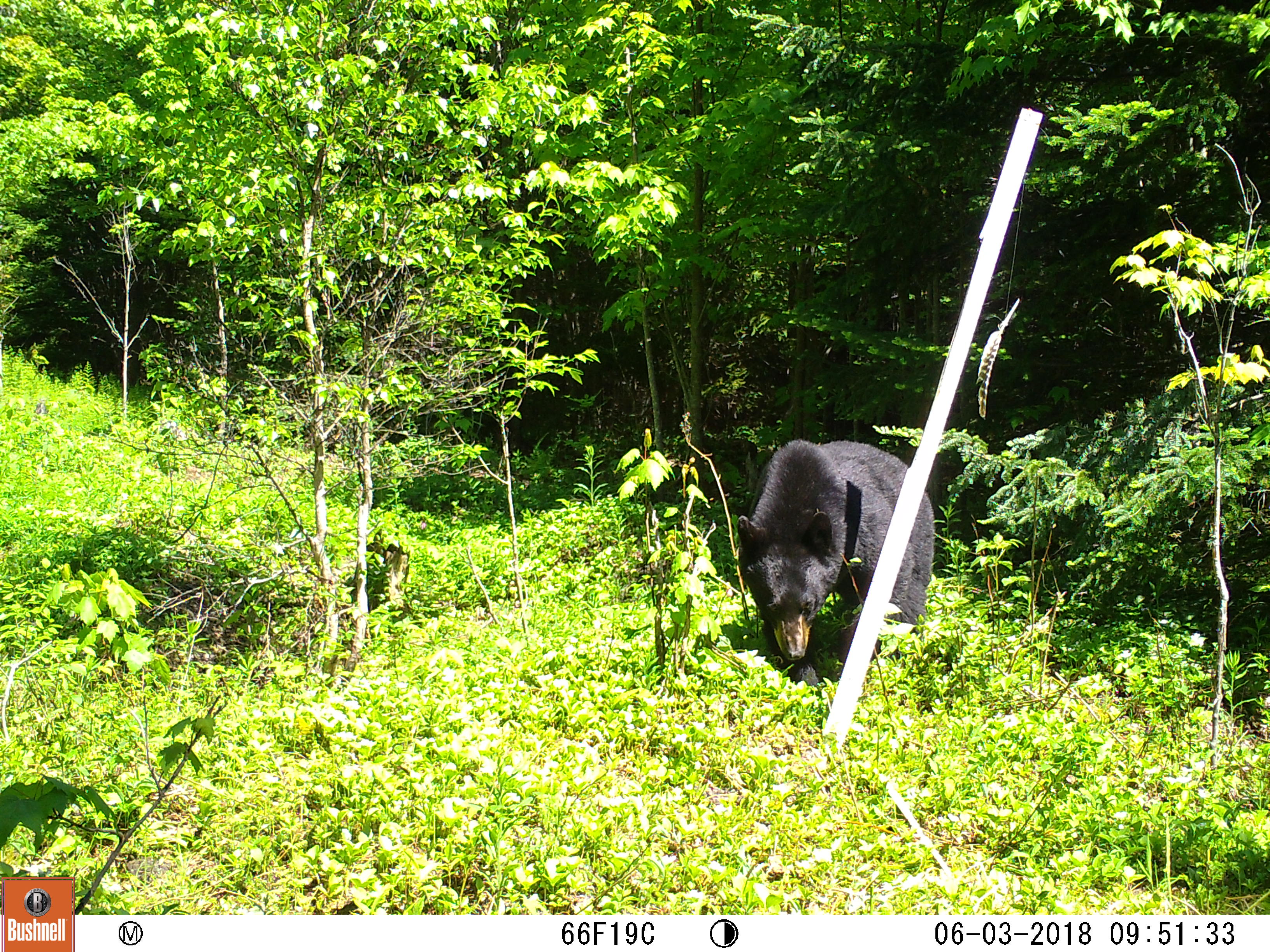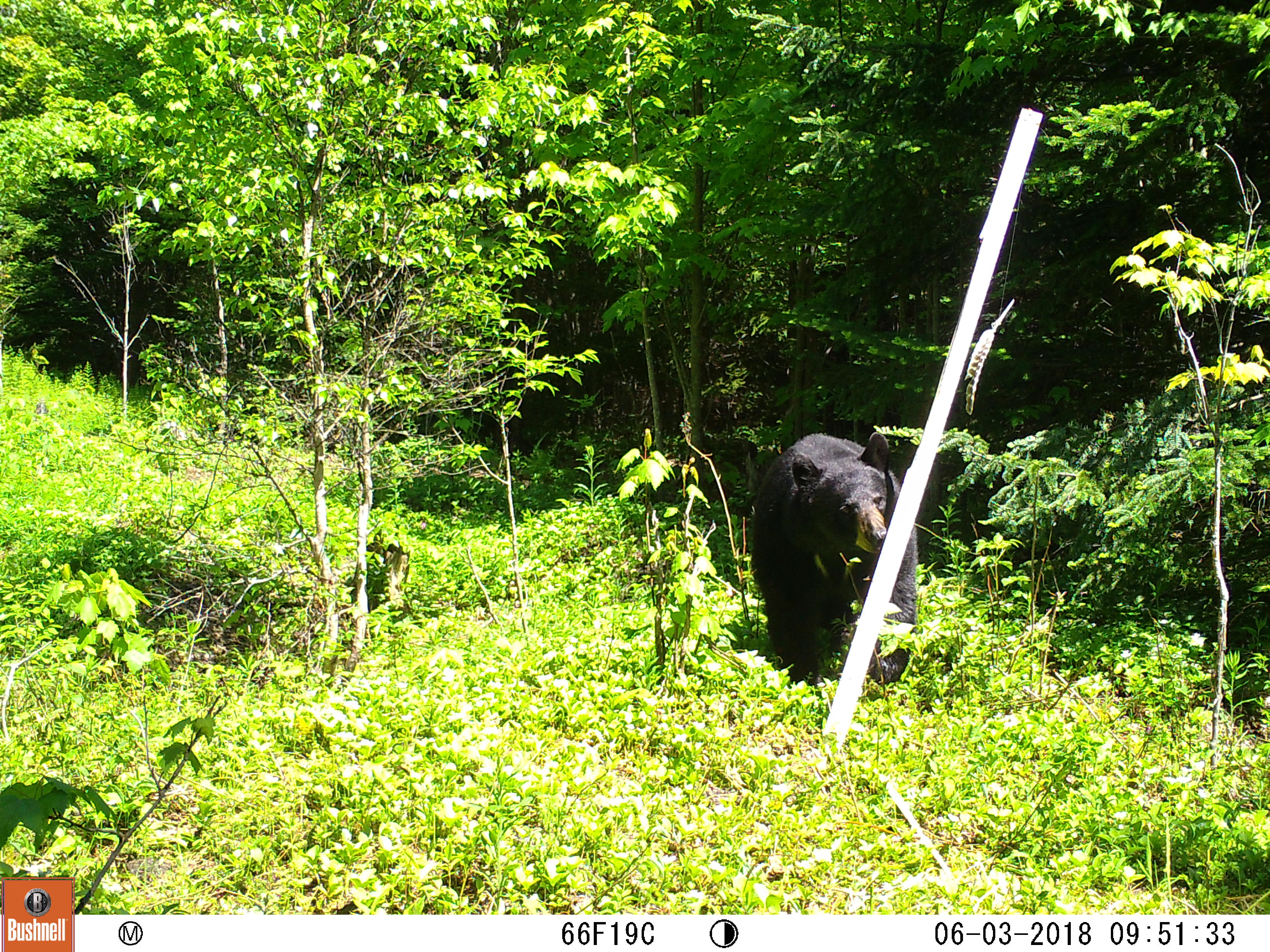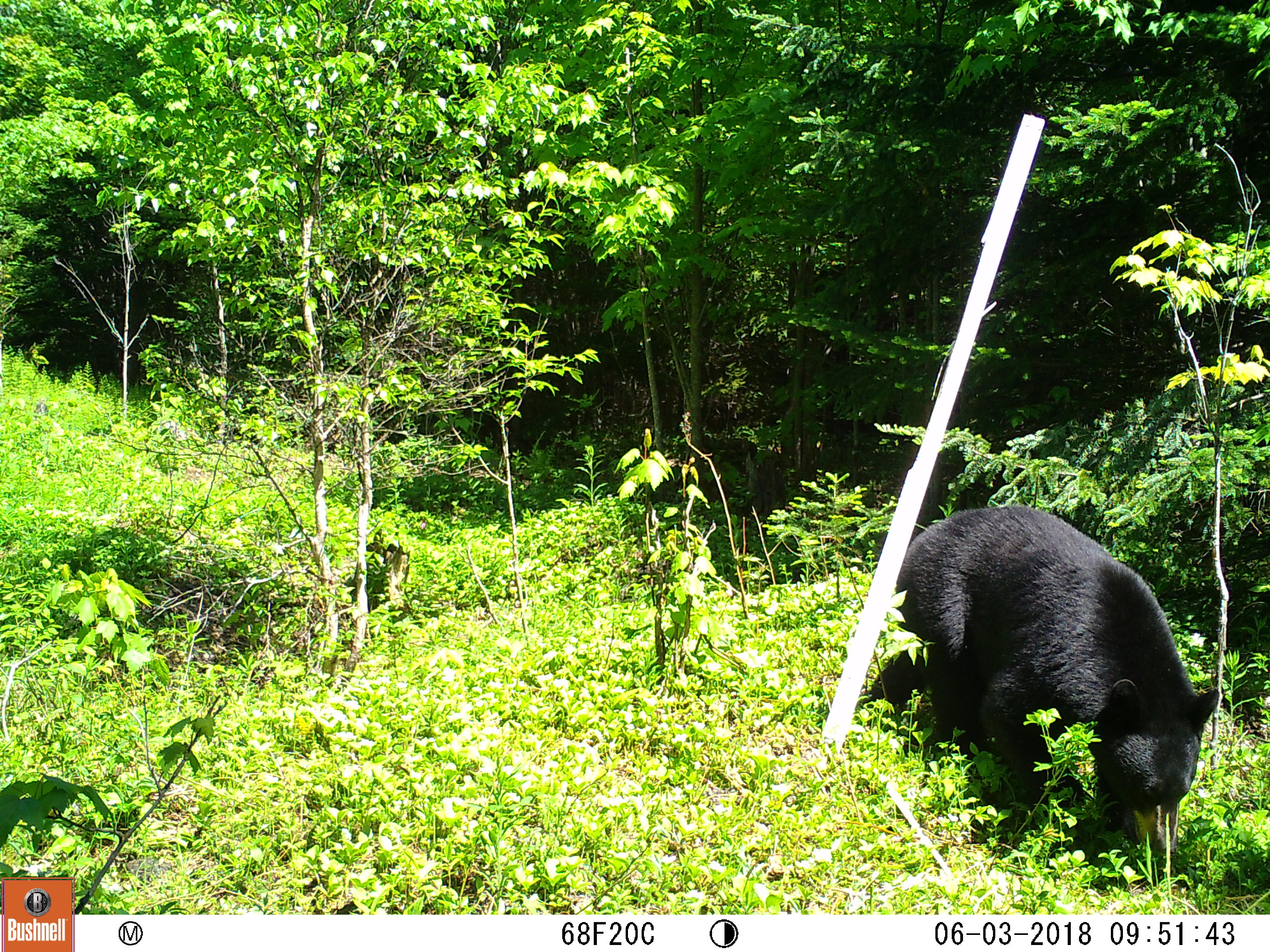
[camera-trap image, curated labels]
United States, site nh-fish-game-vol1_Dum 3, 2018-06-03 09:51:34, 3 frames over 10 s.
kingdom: Animalia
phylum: Chordata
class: Mammalia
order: Carnivora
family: Ursidae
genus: Ursus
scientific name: Ursus americanus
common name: black bear